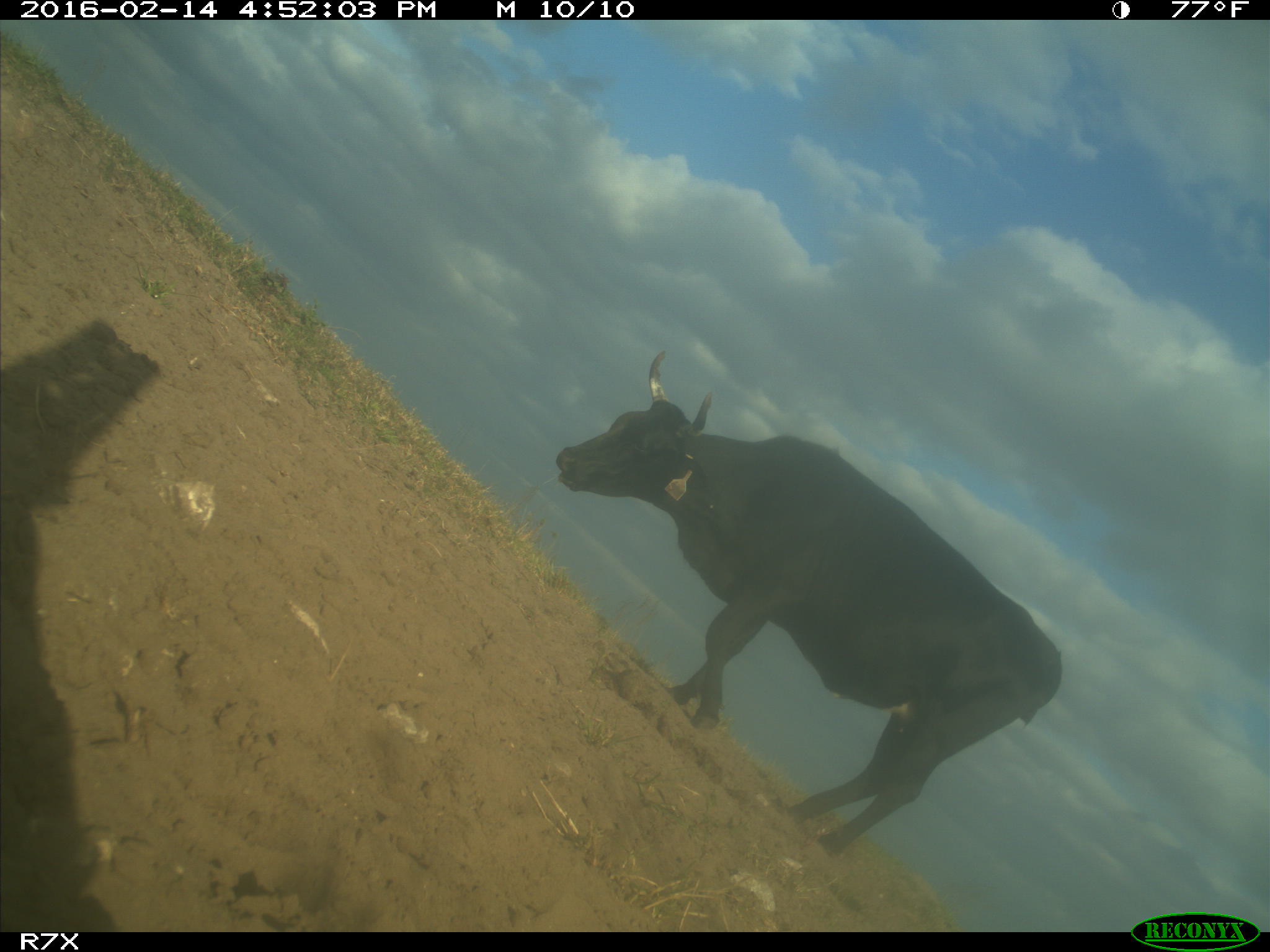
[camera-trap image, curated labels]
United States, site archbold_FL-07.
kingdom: Animalia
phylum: Chordata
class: Mammalia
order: Artiodactyla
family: Bovidae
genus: Bos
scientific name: Bos taurus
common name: domestic cow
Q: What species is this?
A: Bos taurus (domestic cow).